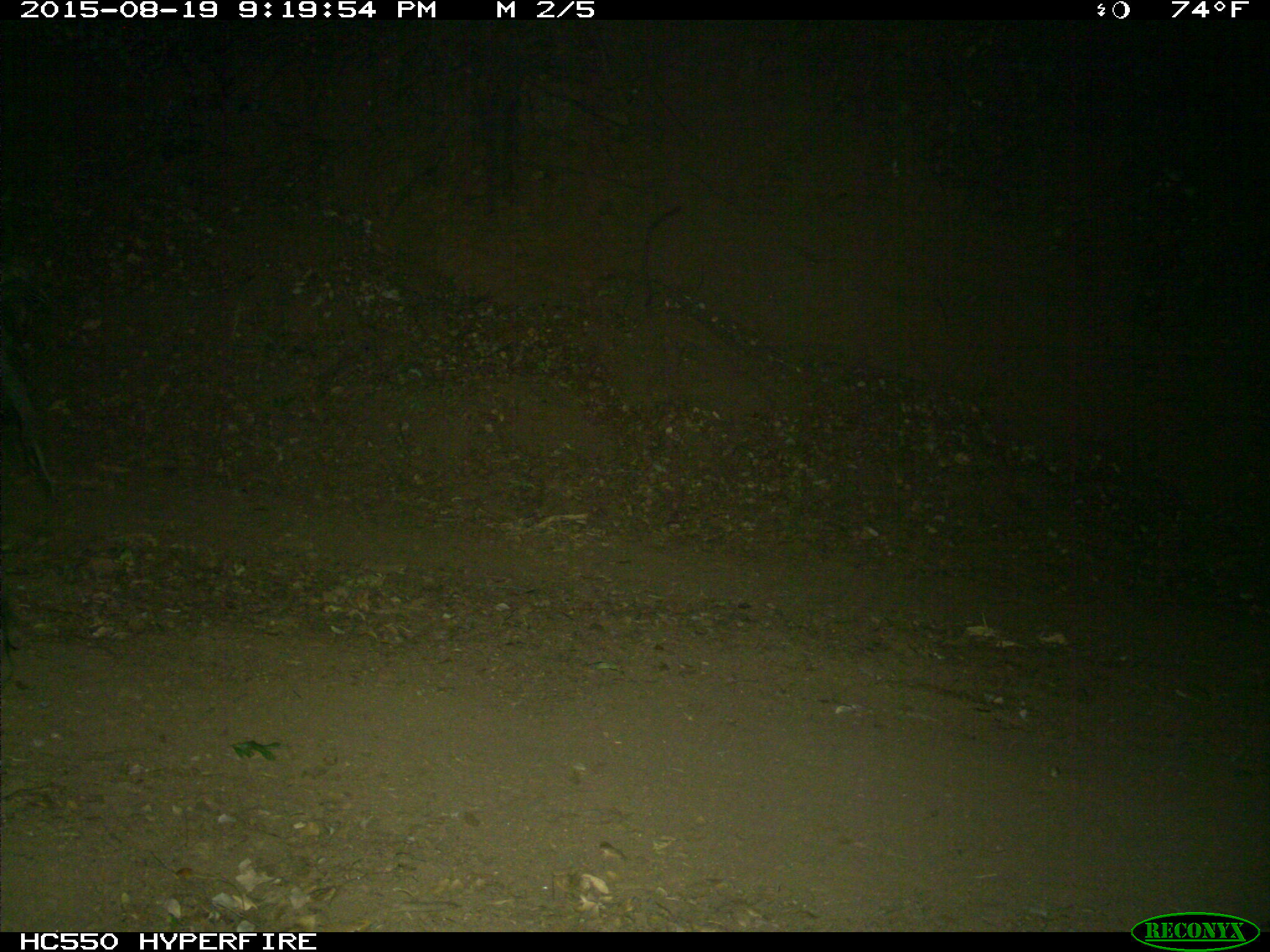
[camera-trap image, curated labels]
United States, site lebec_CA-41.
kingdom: Animalia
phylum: Chordata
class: Mammalia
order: Artiodactyla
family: Suidae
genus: Sus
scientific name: Sus scrofa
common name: wild boar